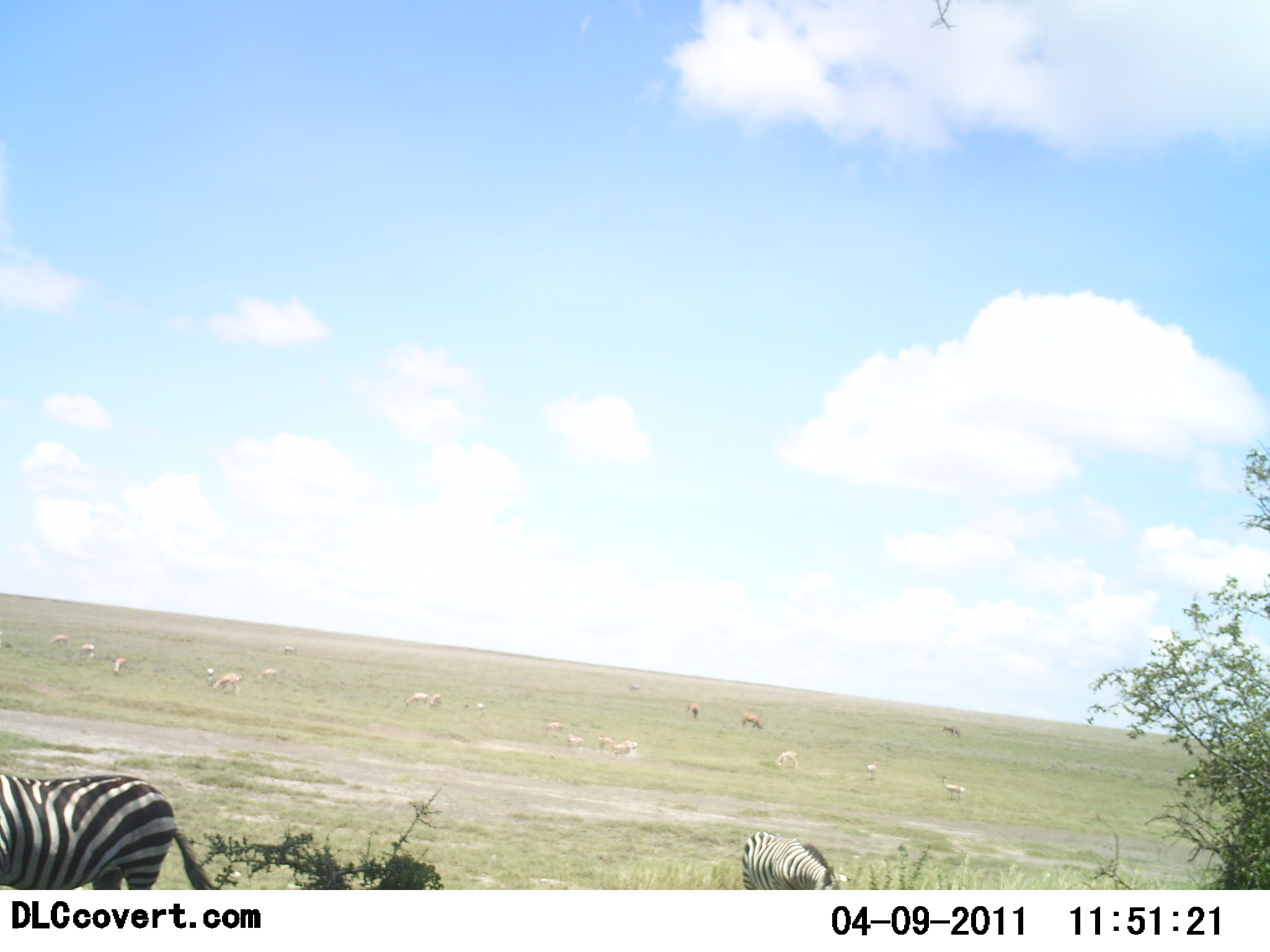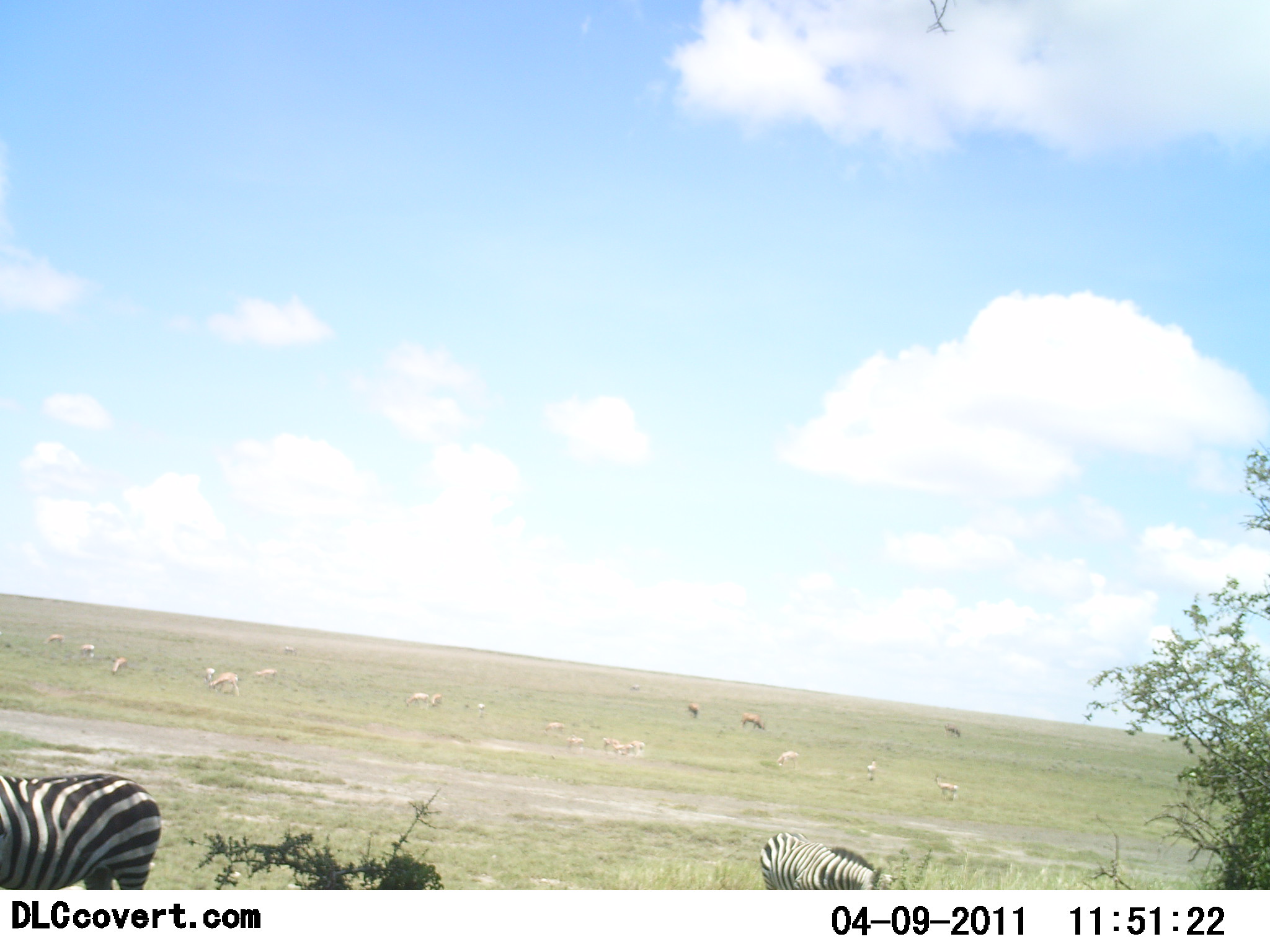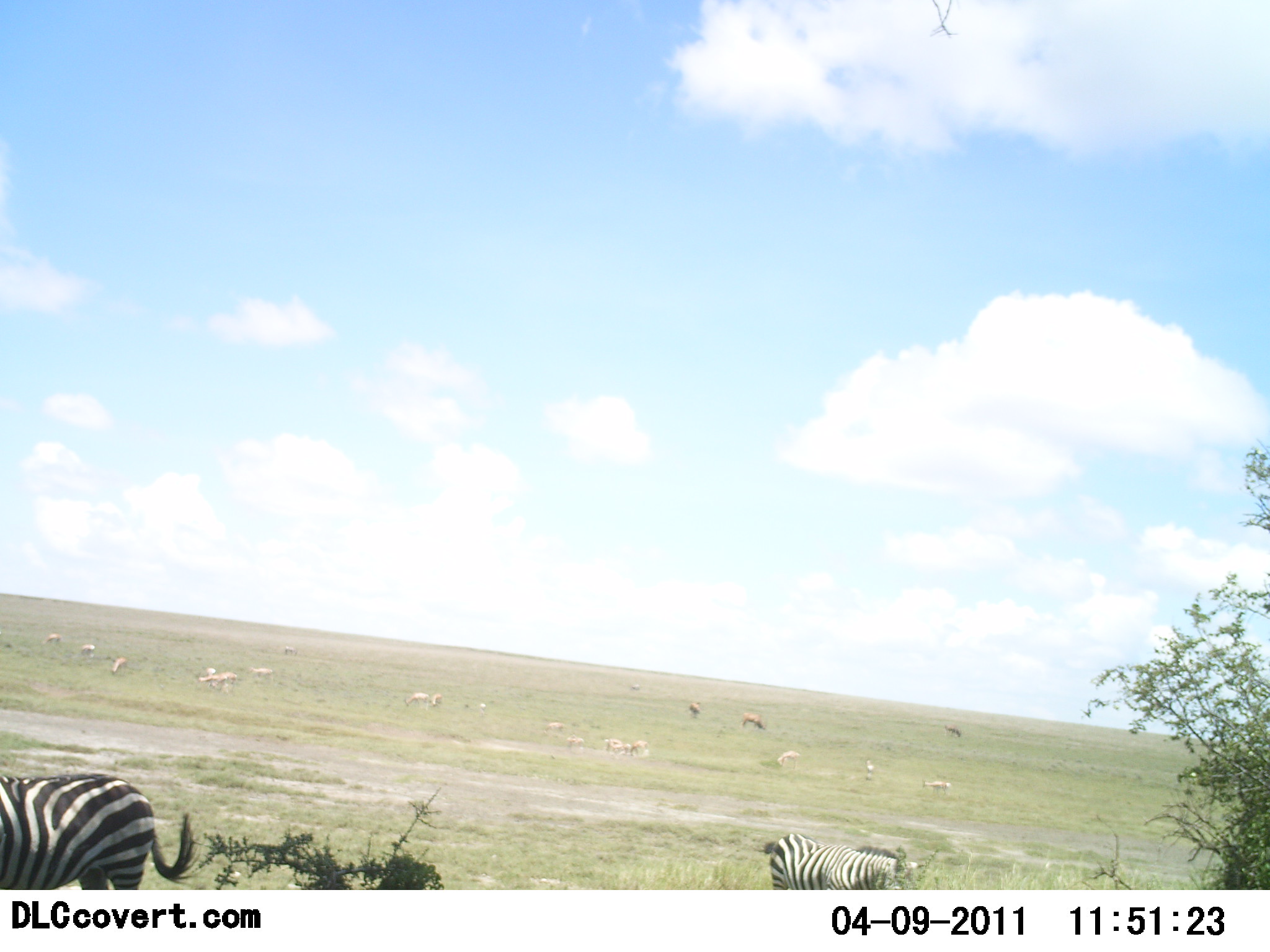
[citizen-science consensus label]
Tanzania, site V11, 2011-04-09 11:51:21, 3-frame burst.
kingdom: Animalia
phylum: Chordata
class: Mammalia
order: Artiodactyla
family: Bovidae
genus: Nanger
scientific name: Nanger granti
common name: grant's gazelle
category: gazellegrants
Gazellegrants (grant's gazelle) (Nanger granti), count 11-50. Behavior (volunteer vote fractions): standing 83%, resting 0%, moving 0%, interacting 0%. Young present (vote fraction): 0%. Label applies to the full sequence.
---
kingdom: Animalia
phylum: Chordata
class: Mammalia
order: Perissodactyla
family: Equidae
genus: Equus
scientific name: Equus quagga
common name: plains zebra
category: zebra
Zebra (plains zebra) (Equus quagga), count 2. Behavior (volunteer vote fractions): standing 67%, resting 0%, moving 24%, interacting 0%. Young present (vote fraction): 0%. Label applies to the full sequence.